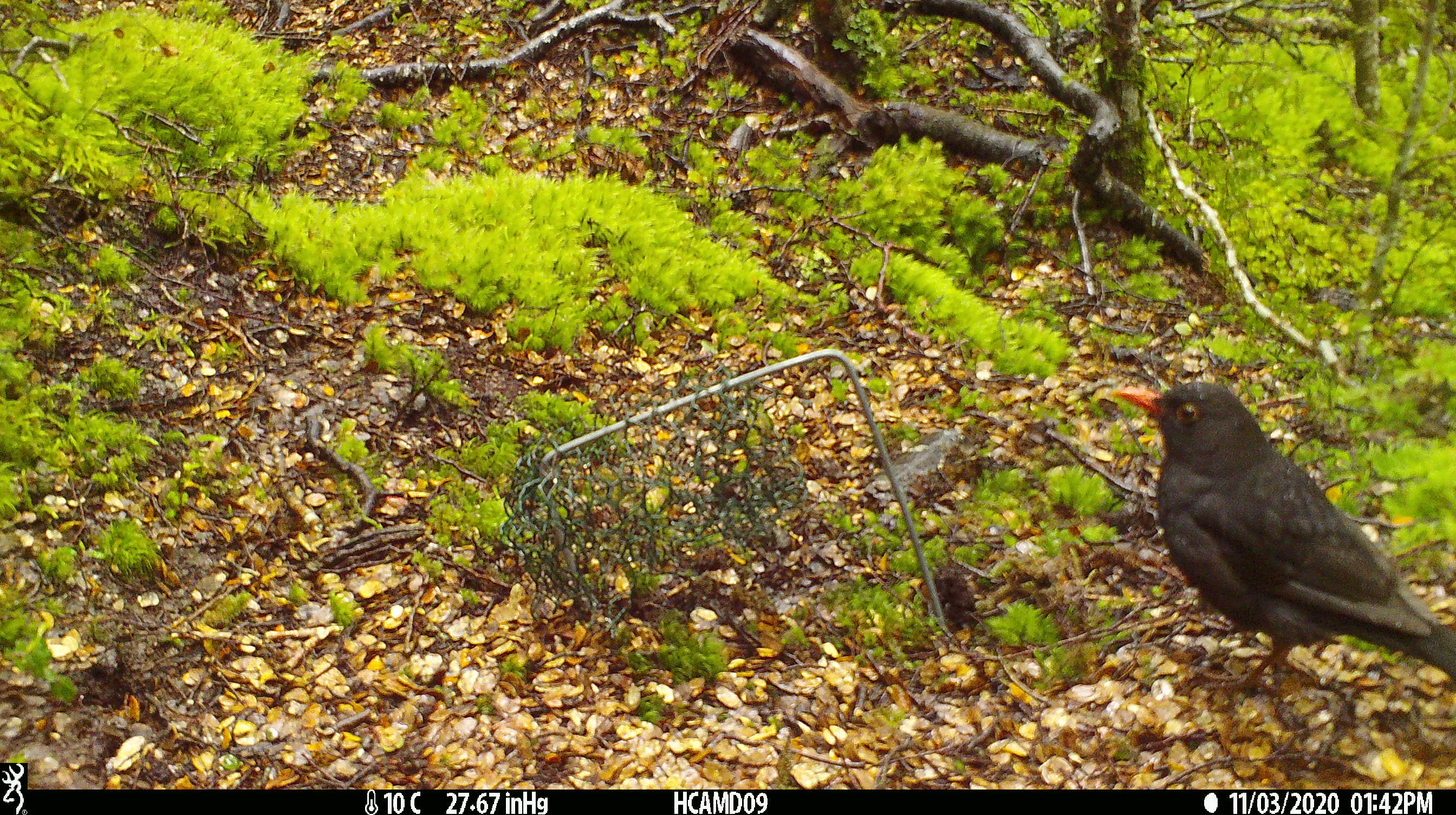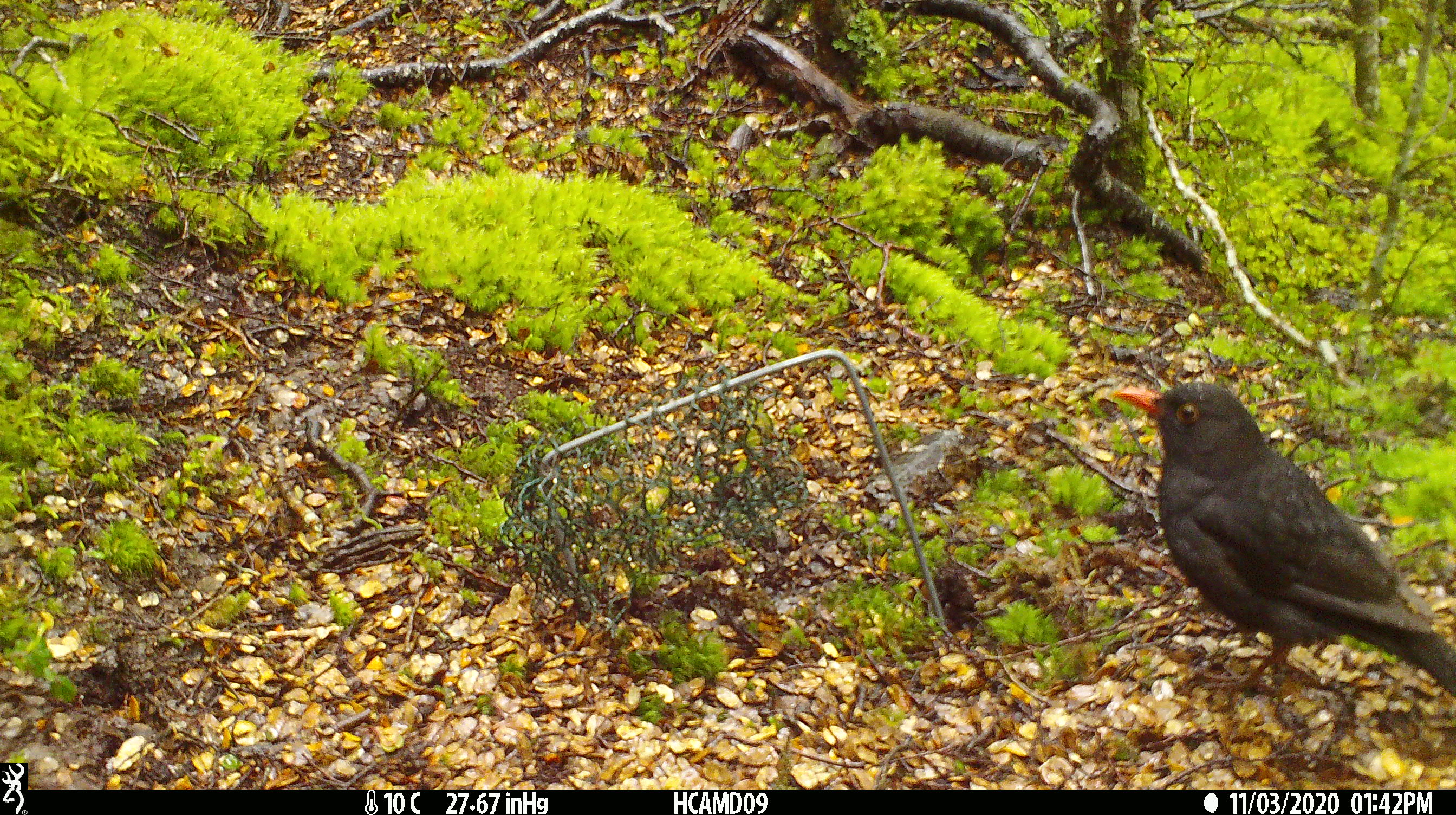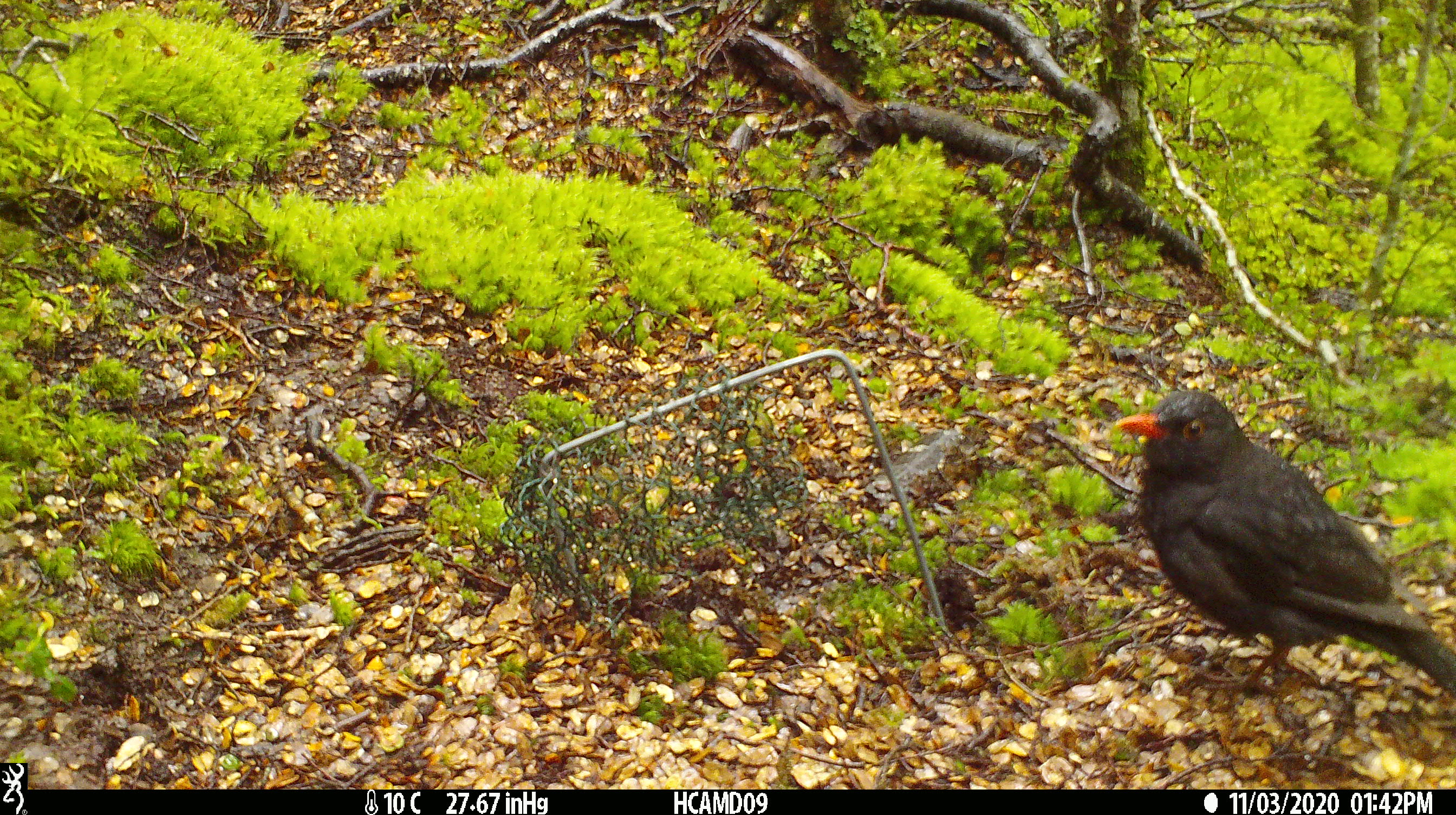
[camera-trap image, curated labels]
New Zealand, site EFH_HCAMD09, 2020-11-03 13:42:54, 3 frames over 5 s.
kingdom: Animalia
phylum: Chordata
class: Aves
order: Passeriformes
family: Turdidae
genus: Turdus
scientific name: Turdus merula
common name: eurasian blackbird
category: blackbird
Blackbird (eurasian blackbird) (Turdus merula).